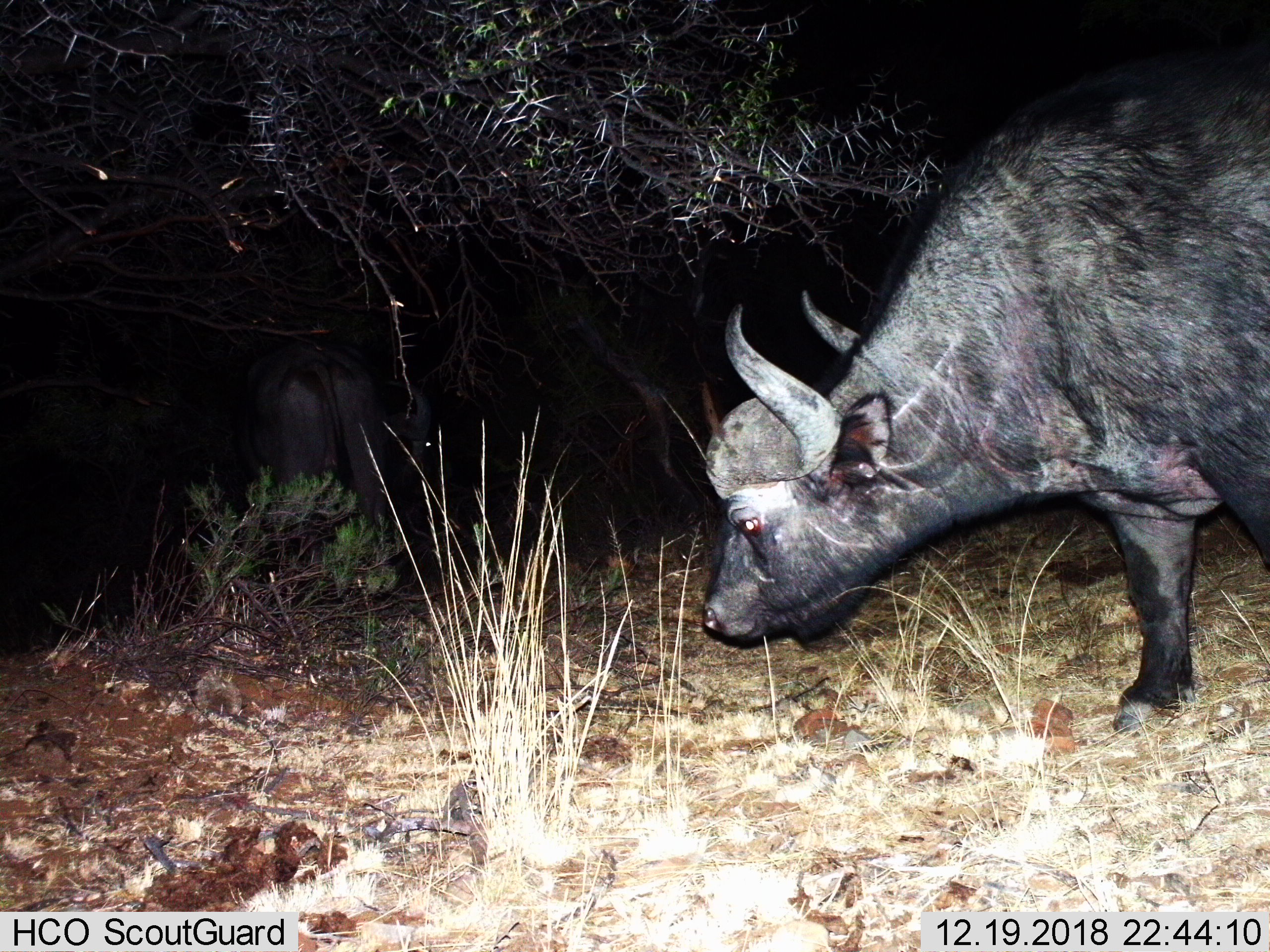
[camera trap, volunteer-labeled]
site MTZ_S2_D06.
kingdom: Animalia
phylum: Chordata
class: Mammalia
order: Artiodactyla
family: Bovidae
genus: Syncerus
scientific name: Syncerus caffer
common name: african buffalo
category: buffalo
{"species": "buffalo (african buffalo) (Syncerus caffer)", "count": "2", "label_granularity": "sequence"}